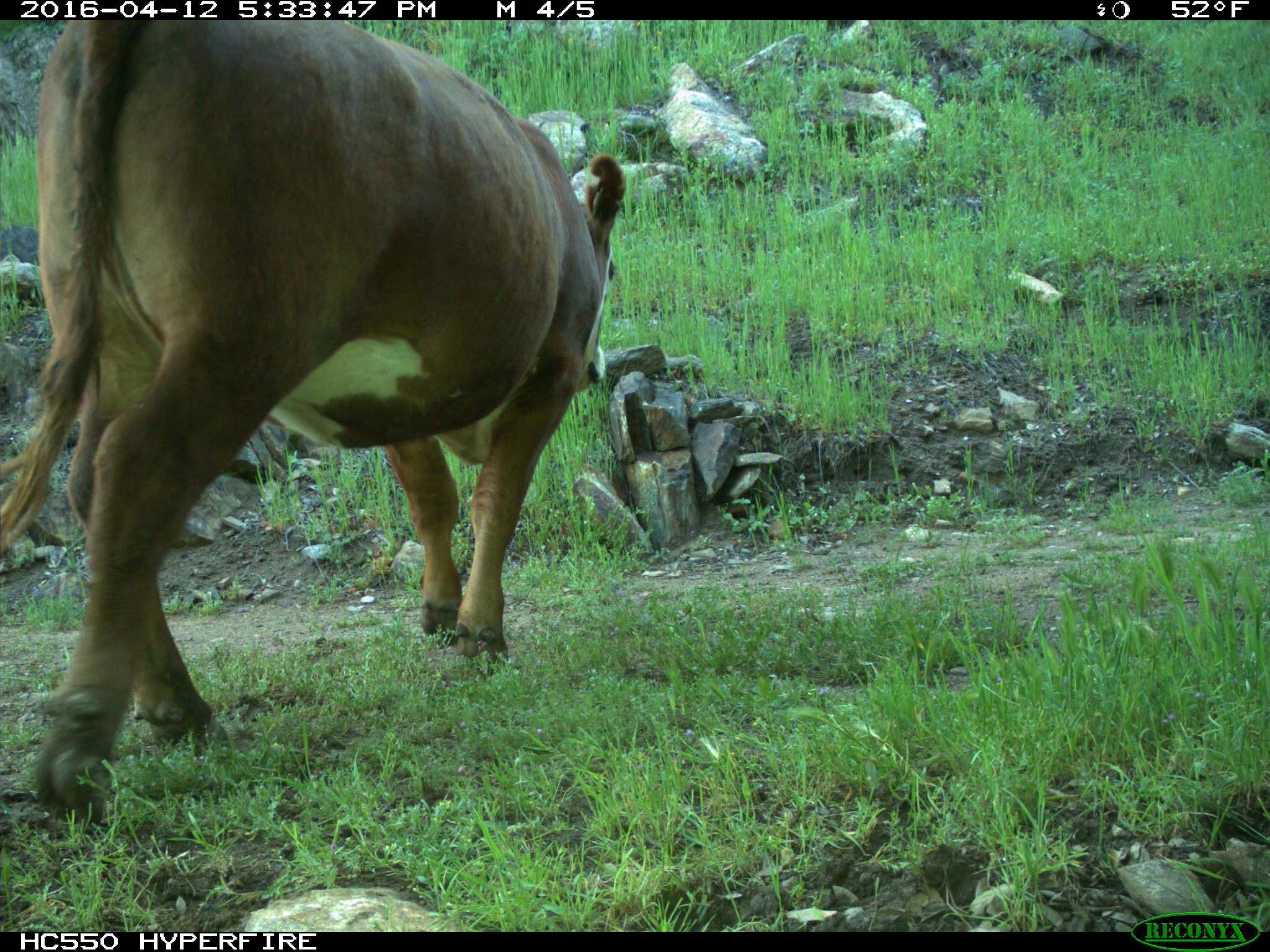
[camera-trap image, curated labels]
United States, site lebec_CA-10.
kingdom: Animalia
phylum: Chordata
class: Mammalia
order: Artiodactyla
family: Bovidae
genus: Bos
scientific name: Bos taurus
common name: domestic cow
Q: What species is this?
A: Bos taurus (domestic cow).